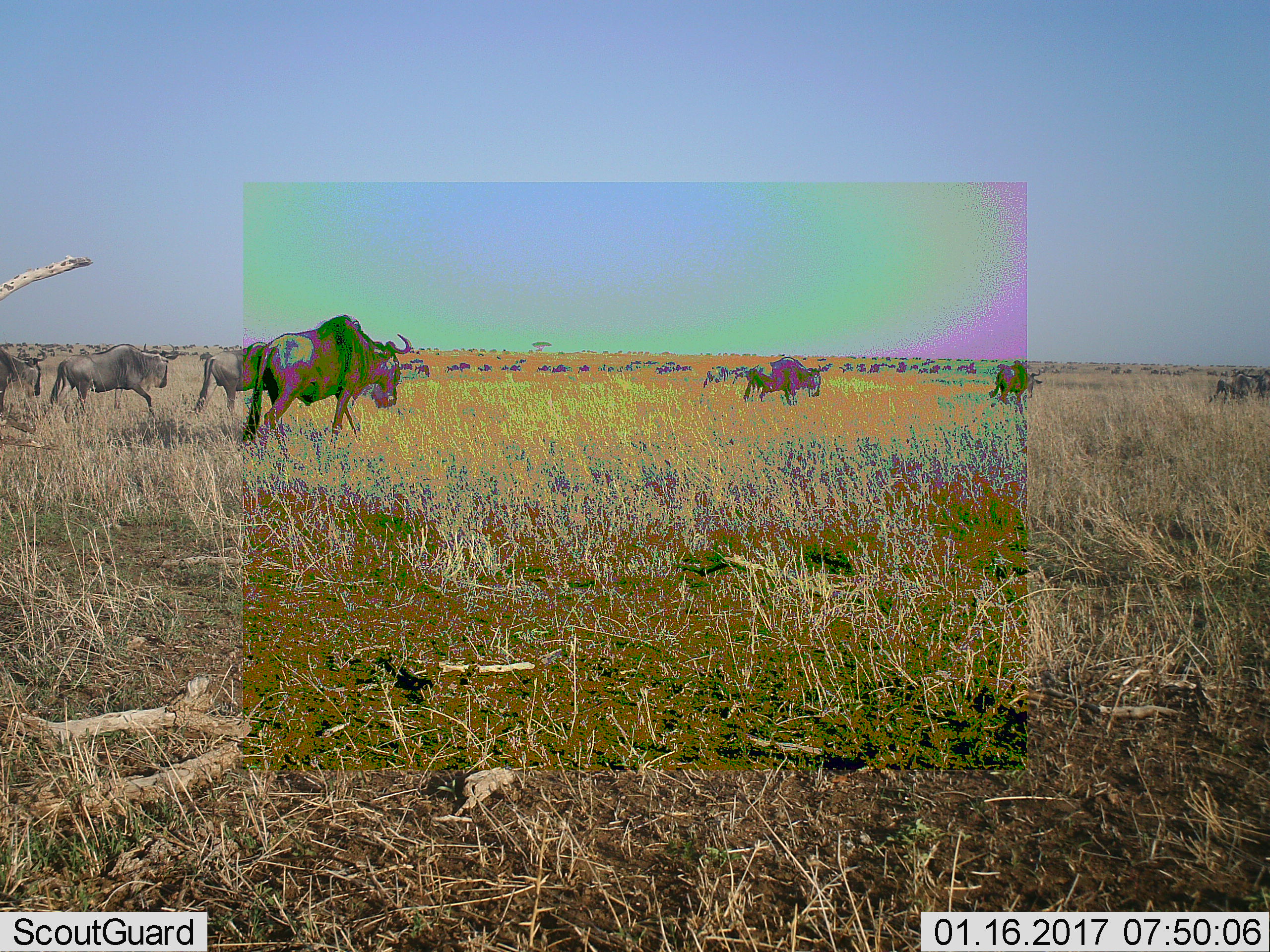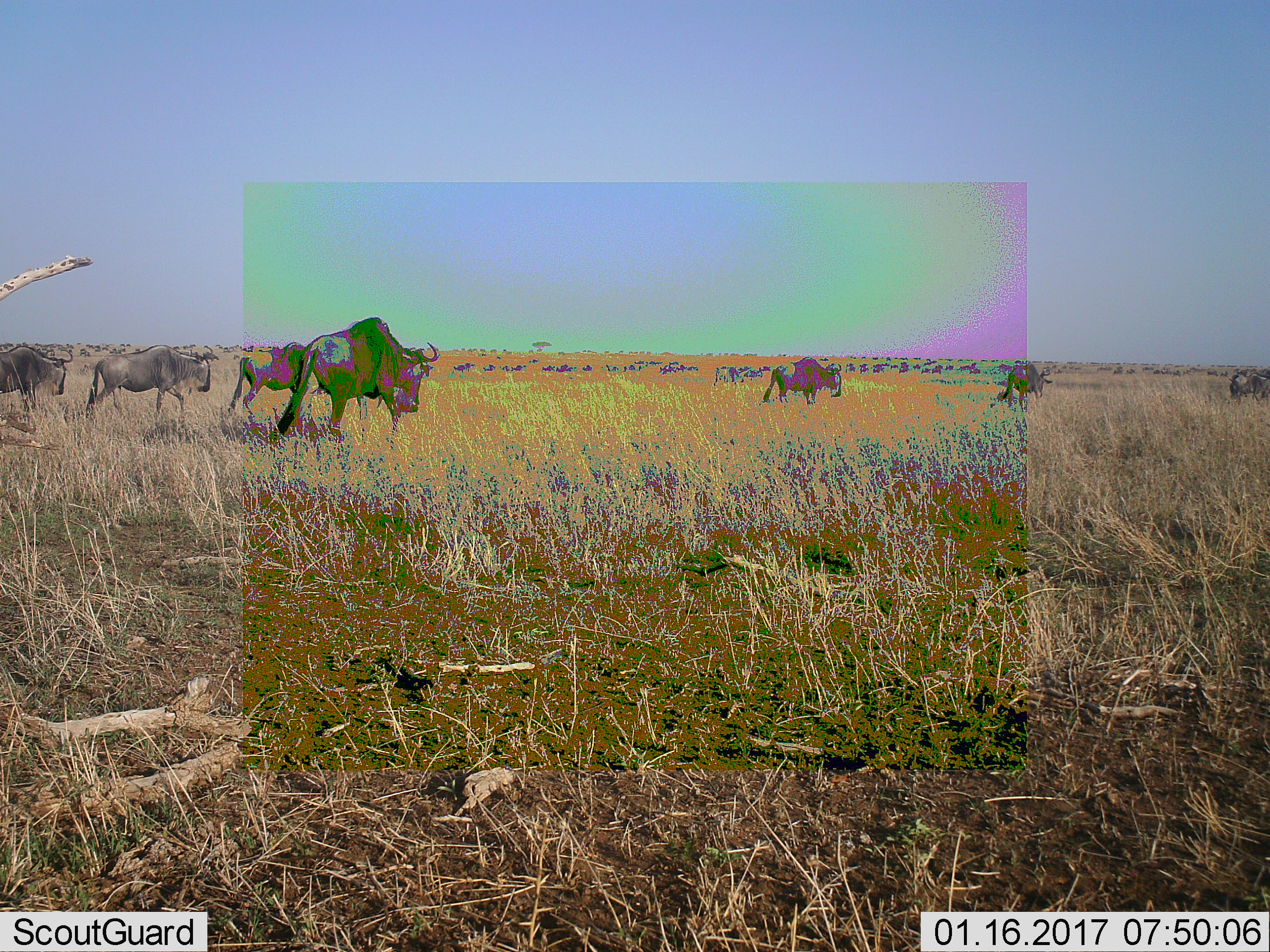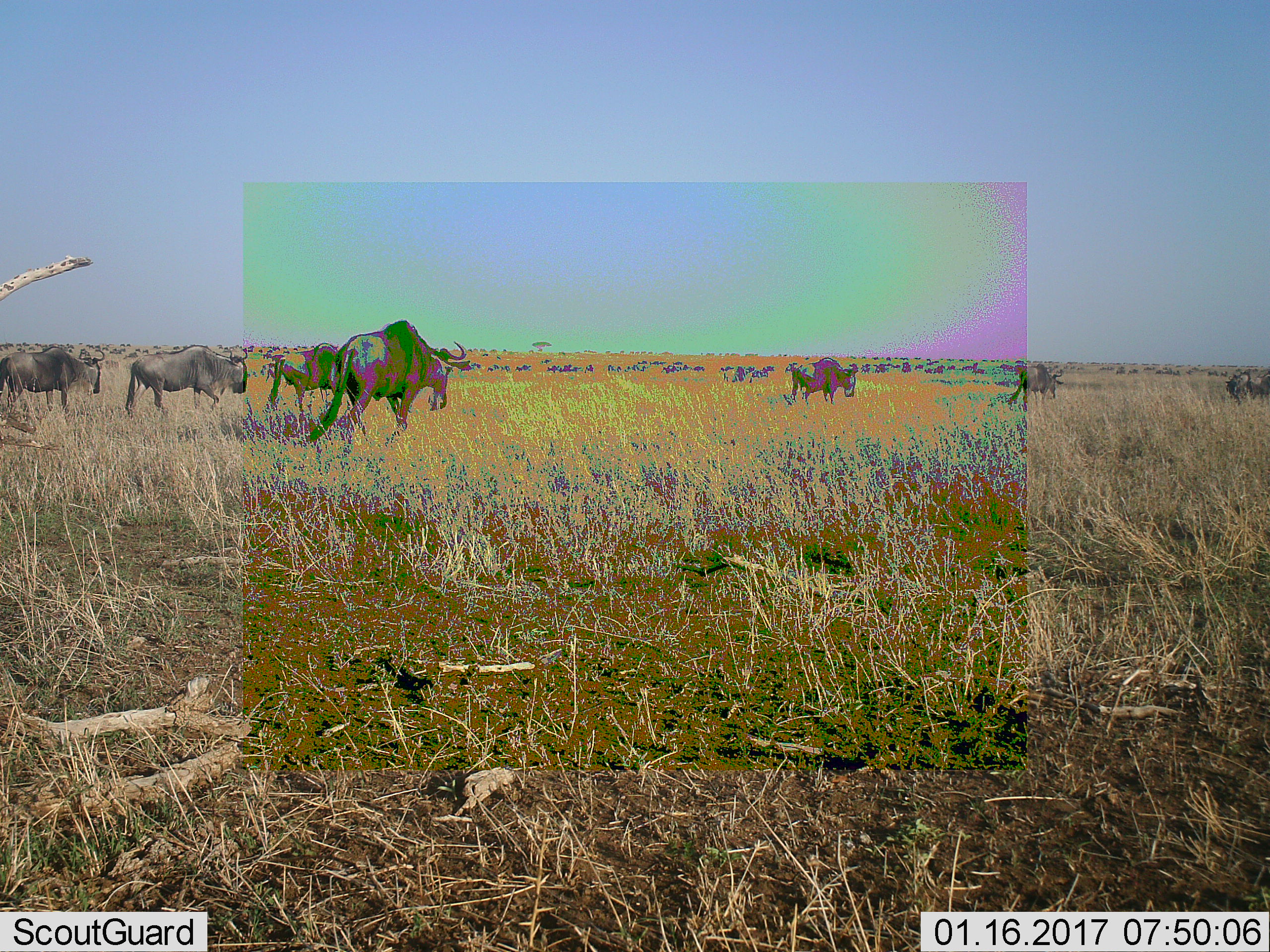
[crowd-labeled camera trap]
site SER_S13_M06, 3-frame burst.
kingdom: Animalia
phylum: Chordata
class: Mammalia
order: Artiodactyla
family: Bovidae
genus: Connochaetes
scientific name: Connochaetes taurinus taurinus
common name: blue wildebeest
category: wildebeestblue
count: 11-50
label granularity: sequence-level